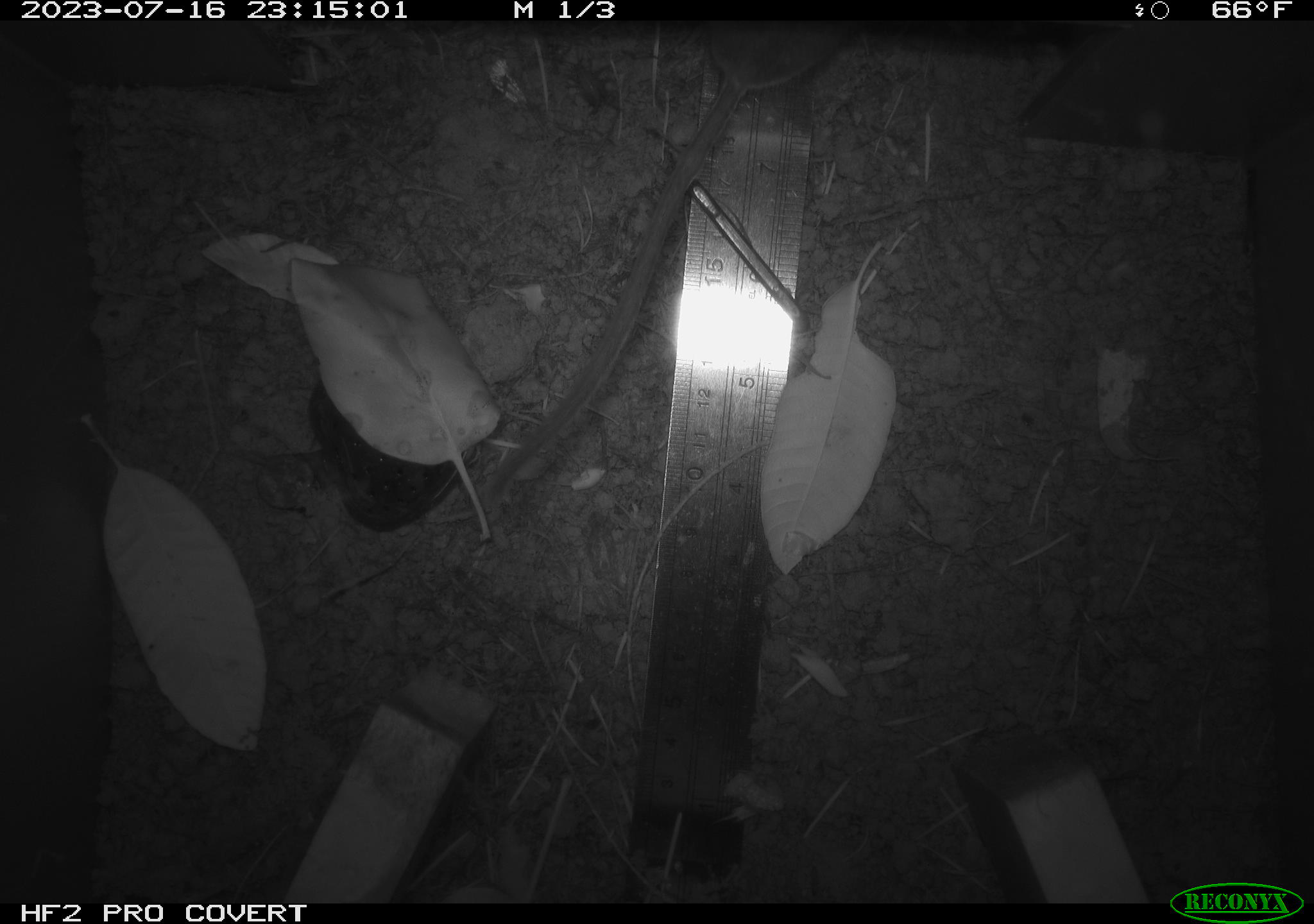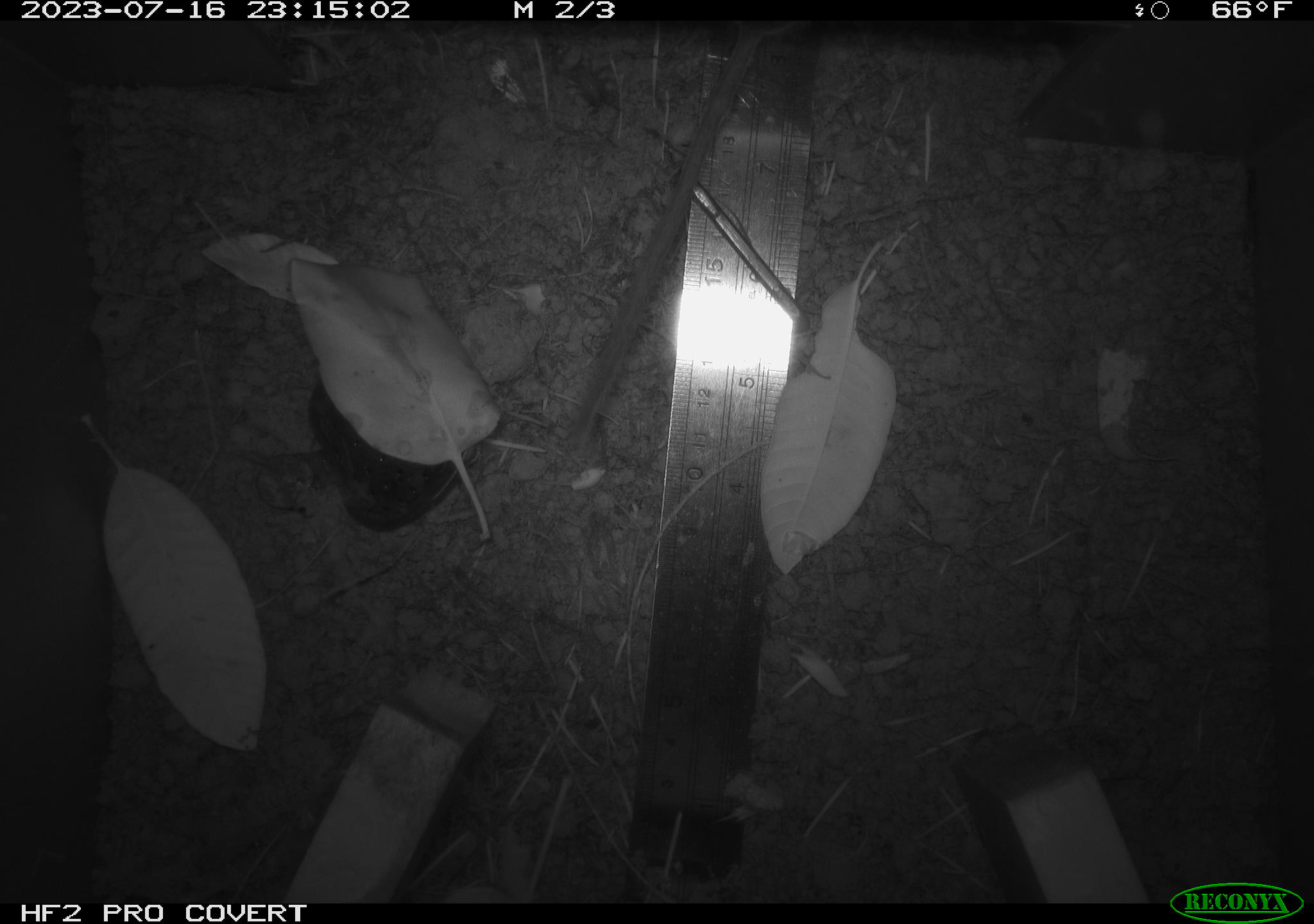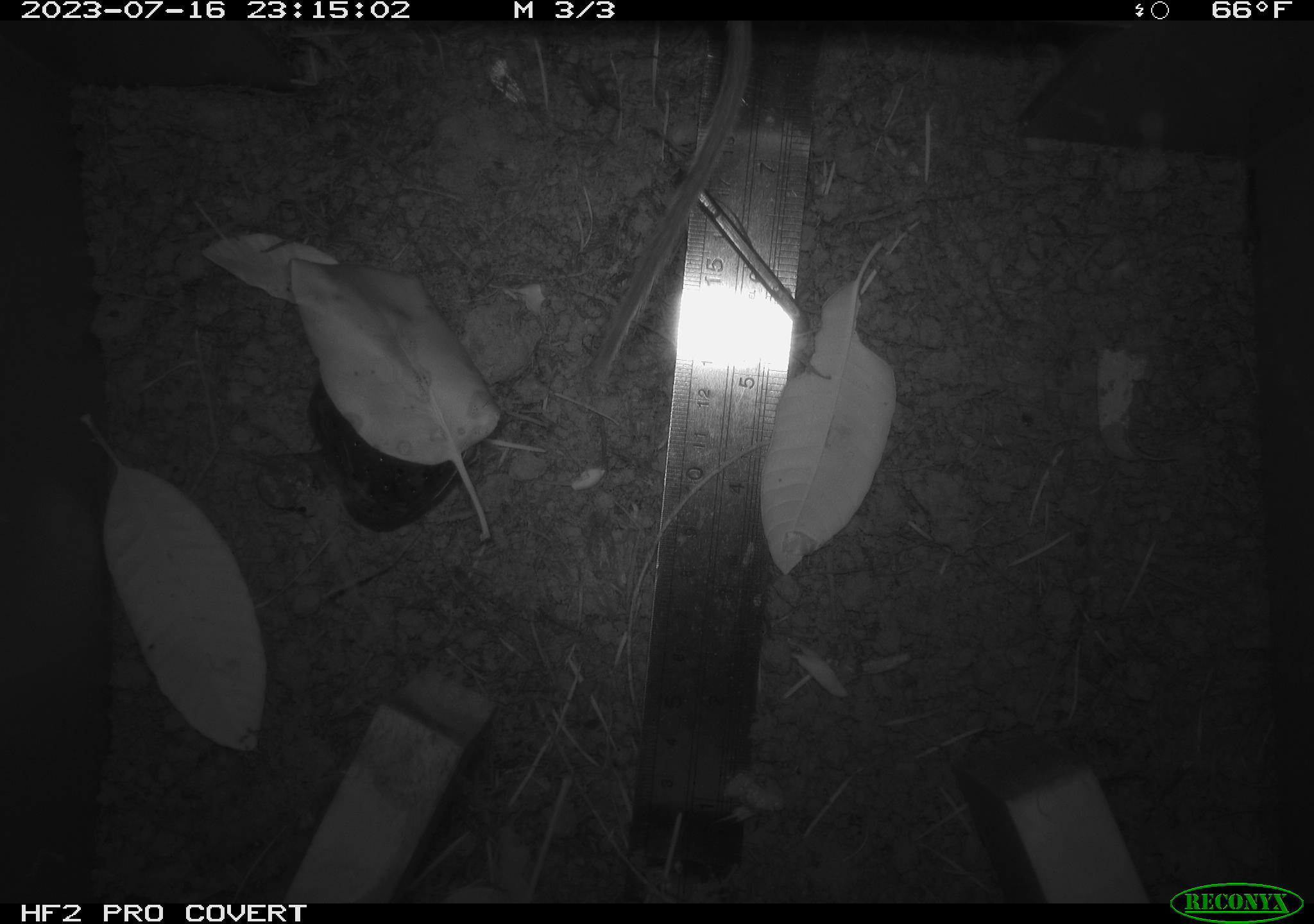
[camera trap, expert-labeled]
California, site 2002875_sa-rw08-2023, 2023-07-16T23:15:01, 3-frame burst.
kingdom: Animalia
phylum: Chordata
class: Mammalia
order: Rodentia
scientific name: Rodentia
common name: mouse species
Mouse species (Rodentia).